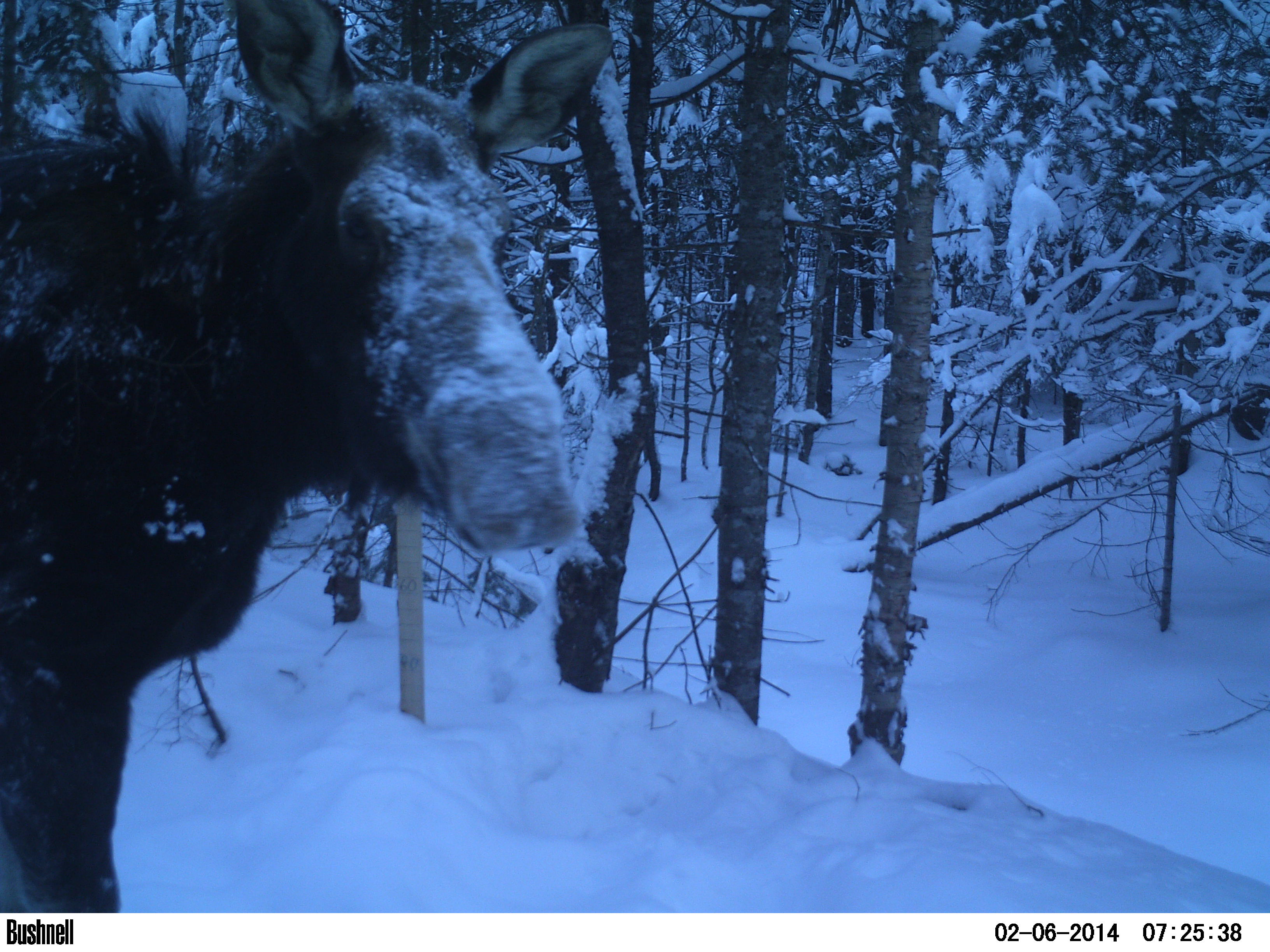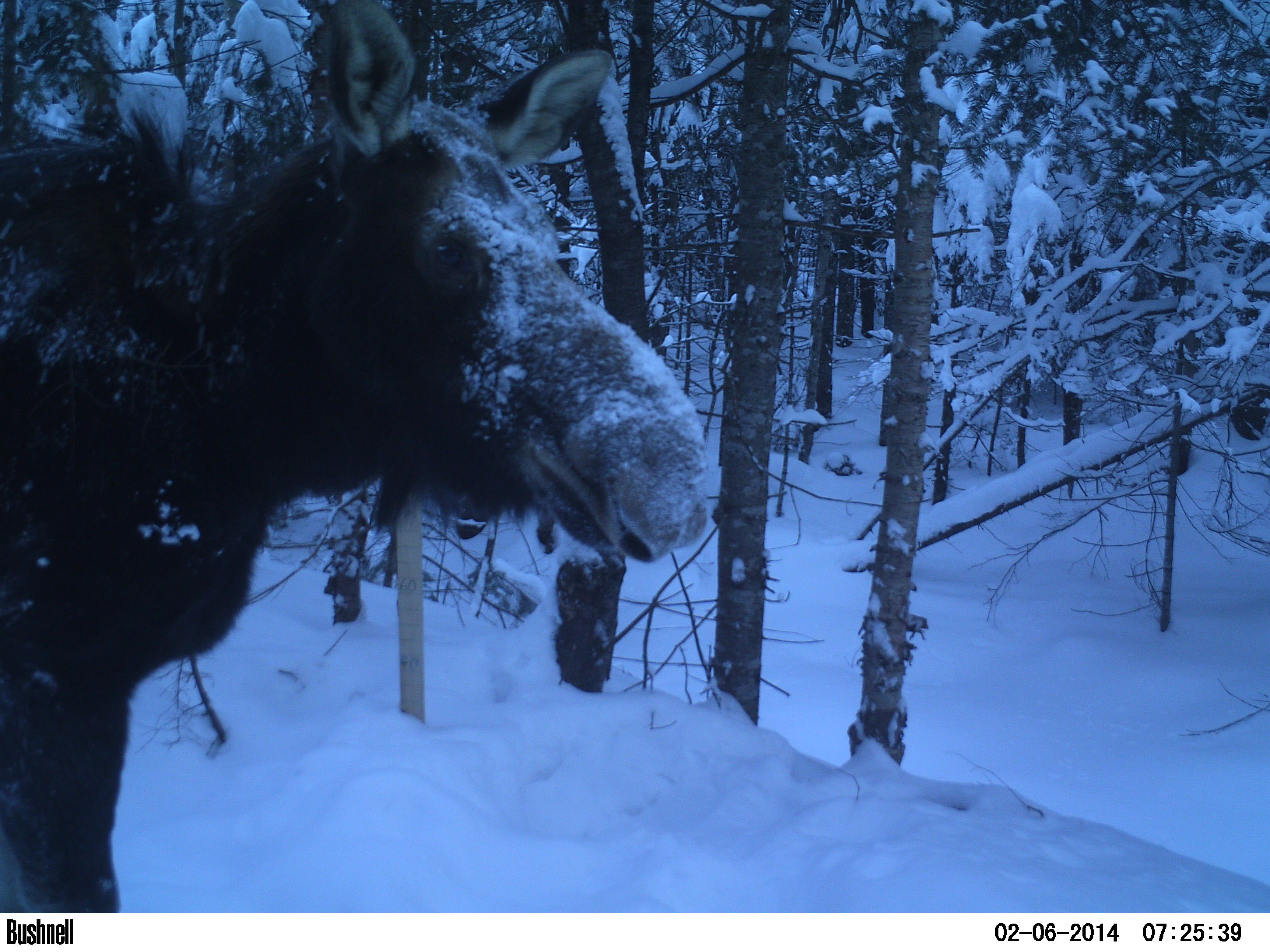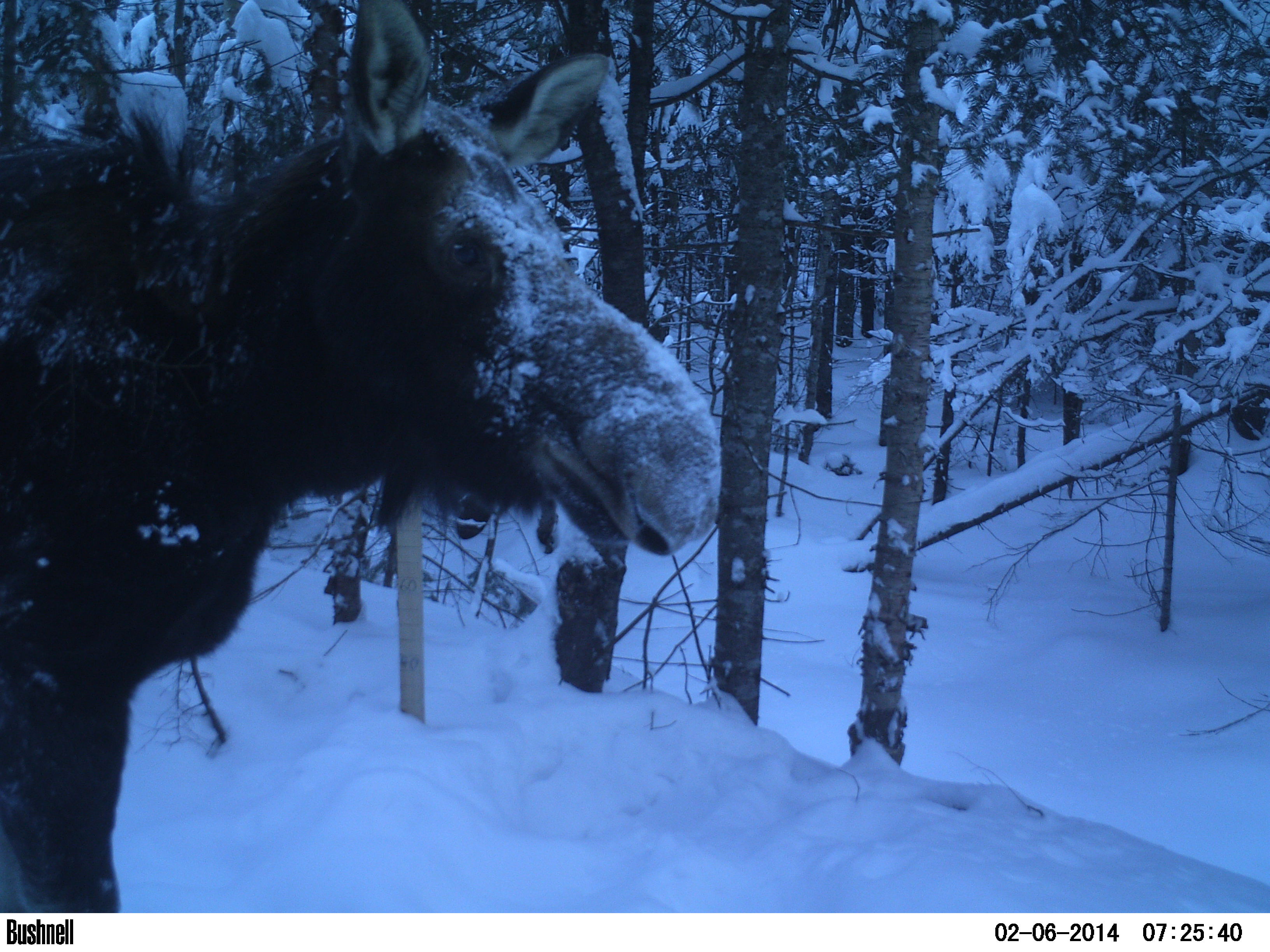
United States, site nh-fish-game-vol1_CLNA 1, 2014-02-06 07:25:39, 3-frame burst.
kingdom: Animalia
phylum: Chordata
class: Mammalia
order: Artiodactyla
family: Cervidae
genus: Alces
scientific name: Alces alces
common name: moose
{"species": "moose (Alces alces)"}